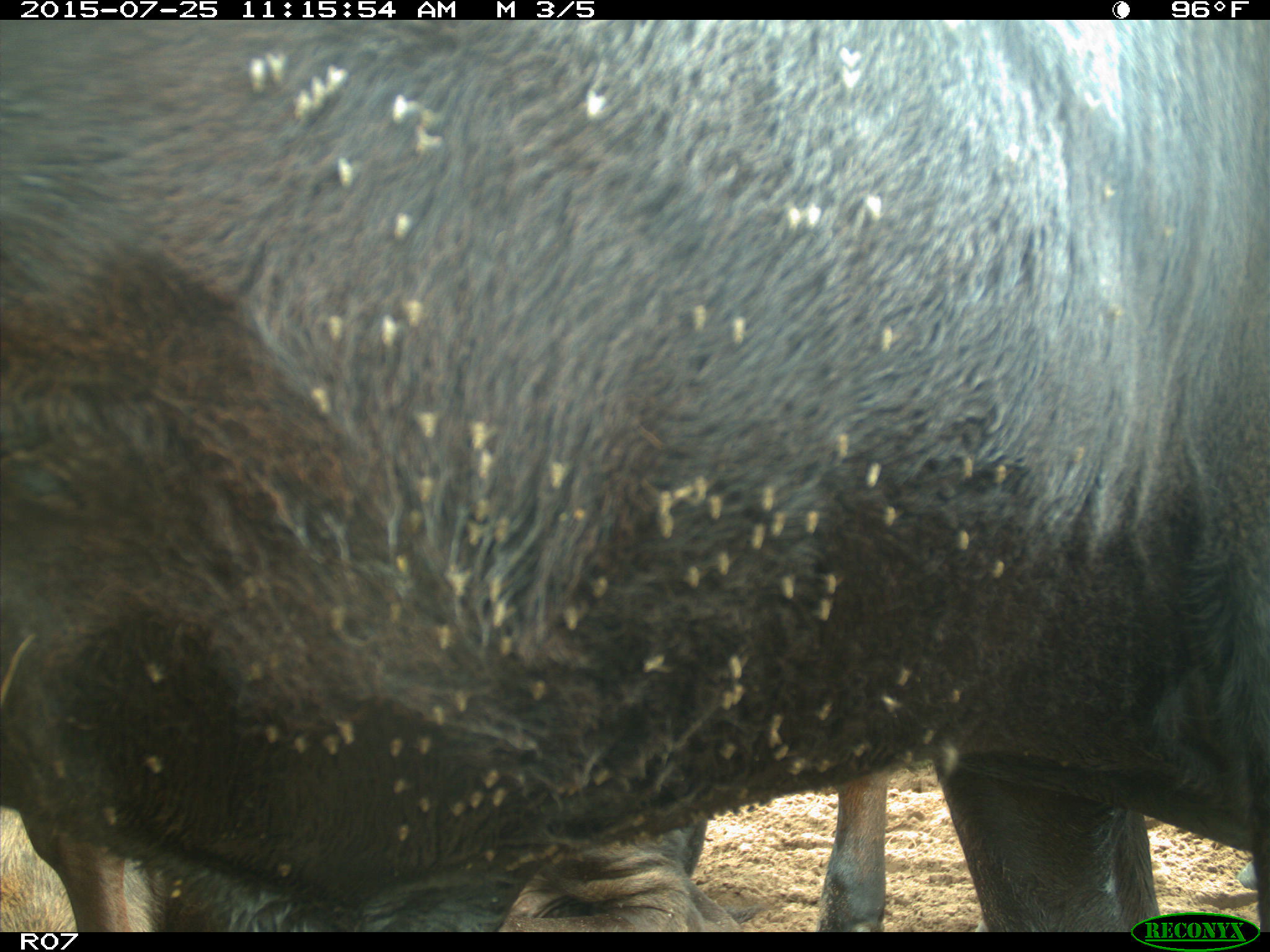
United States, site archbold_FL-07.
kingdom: Animalia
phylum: Chordata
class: Mammalia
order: Artiodactyla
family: Bovidae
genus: Bos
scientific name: Bos taurus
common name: domestic cow